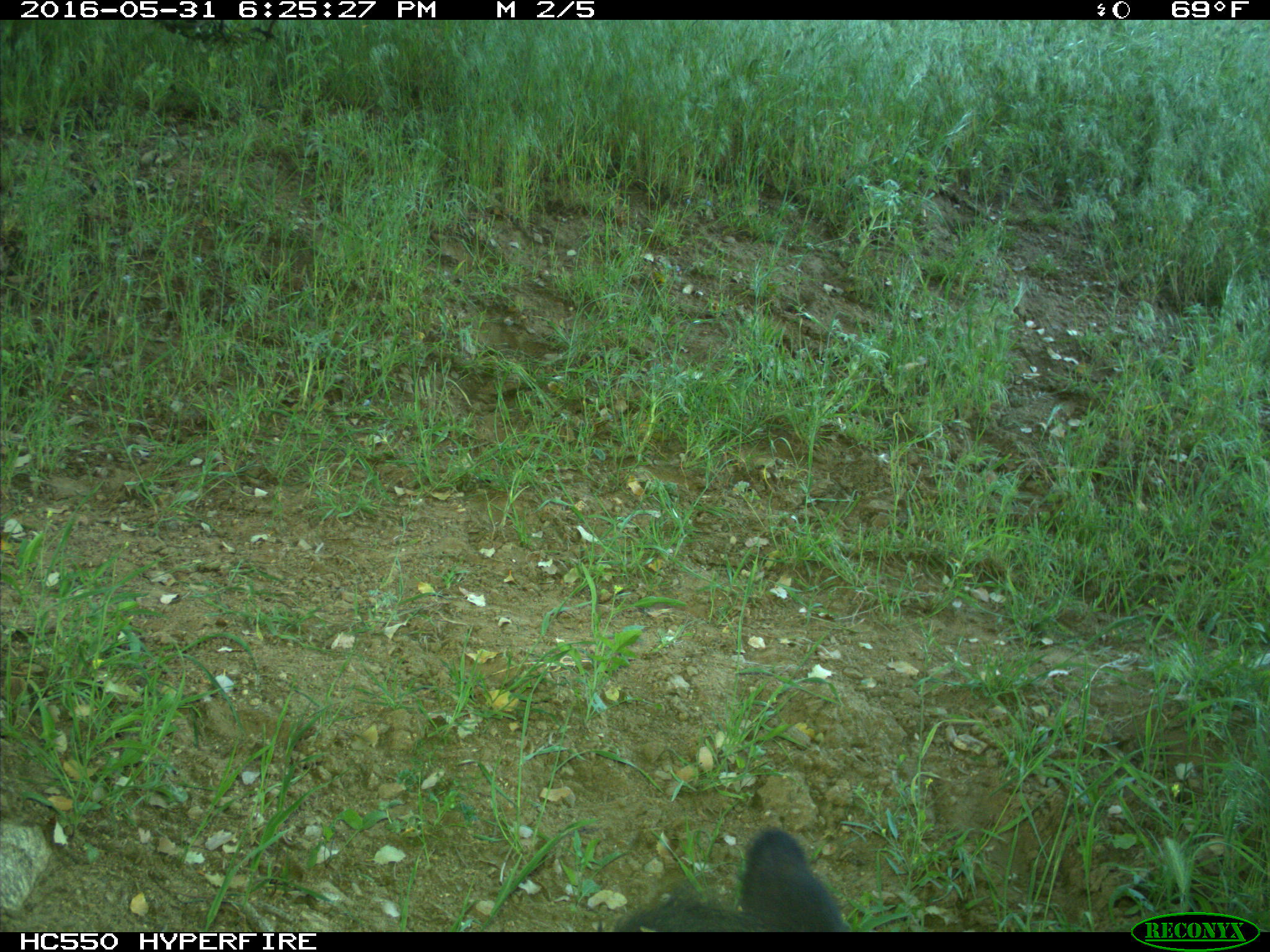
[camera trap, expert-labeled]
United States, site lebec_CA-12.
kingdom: Animalia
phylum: Chordata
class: Mammalia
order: Artiodactyla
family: Bovidae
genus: Bos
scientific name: Bos taurus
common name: domestic cow